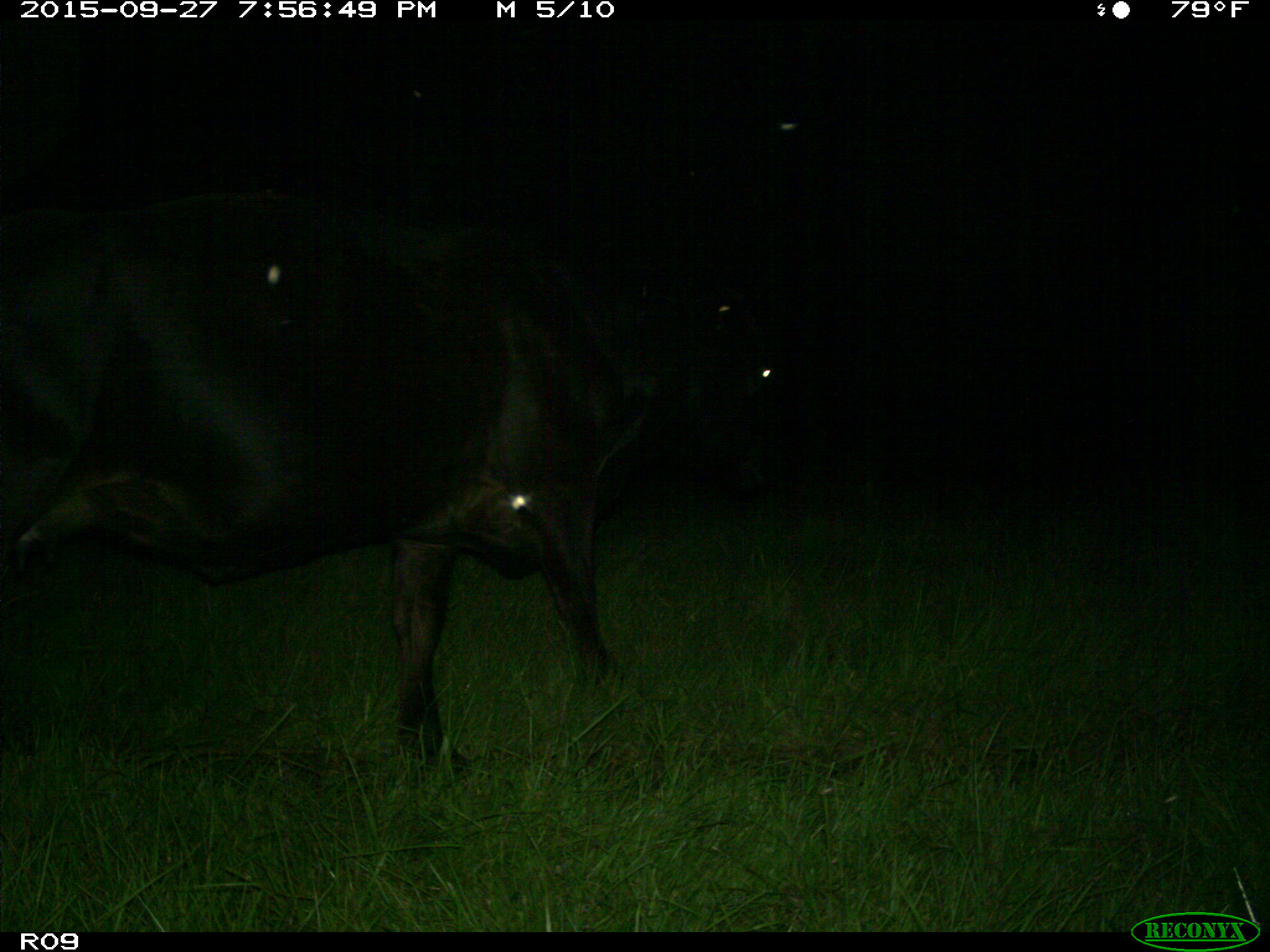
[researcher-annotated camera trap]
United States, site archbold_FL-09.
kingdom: Animalia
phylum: Chordata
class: Mammalia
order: Artiodactyla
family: Bovidae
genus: Bos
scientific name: Bos taurus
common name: domestic cow